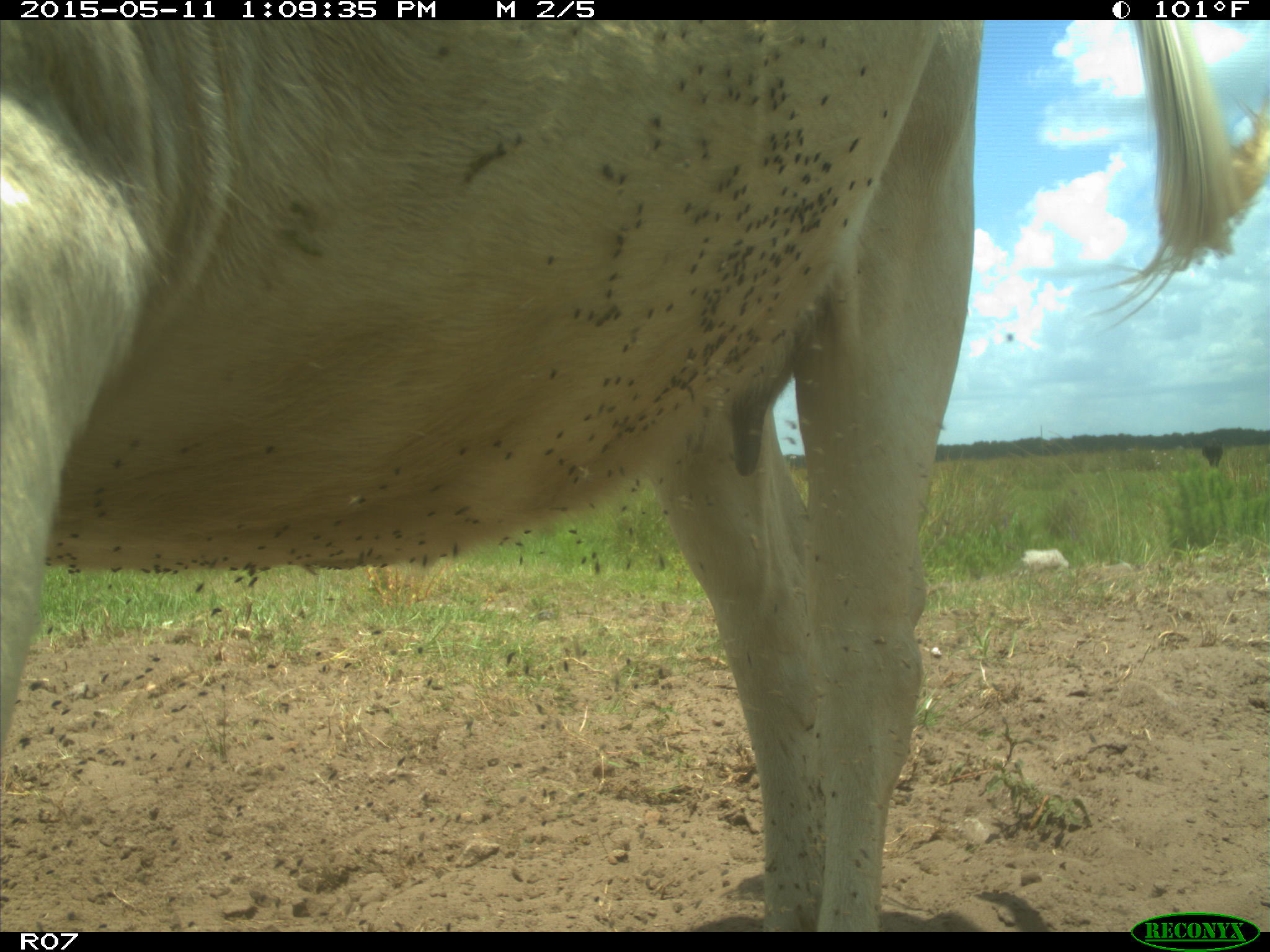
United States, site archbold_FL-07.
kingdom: Animalia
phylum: Chordata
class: Mammalia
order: Artiodactyla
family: Bovidae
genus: Bos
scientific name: Bos taurus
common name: domestic cow